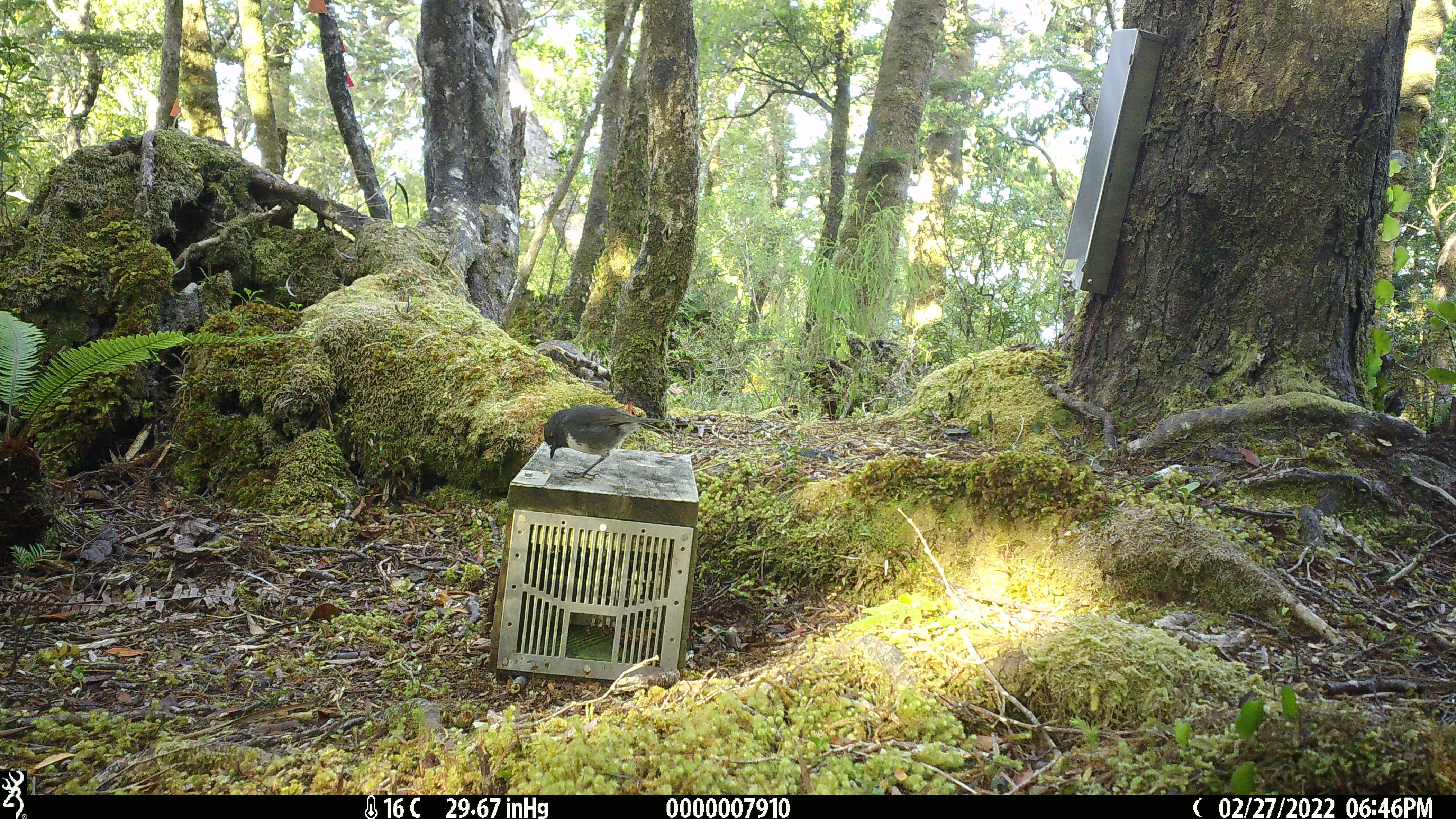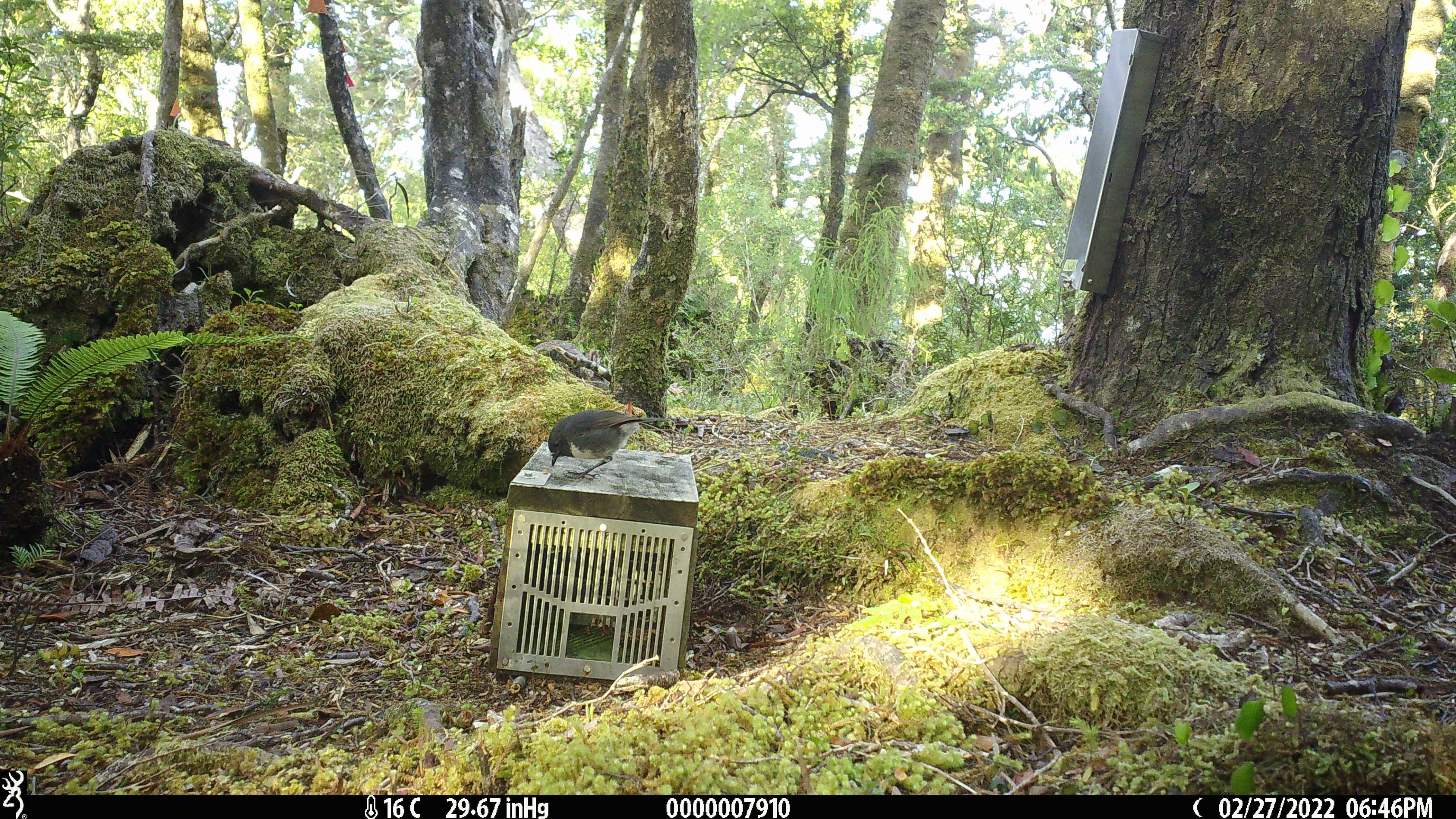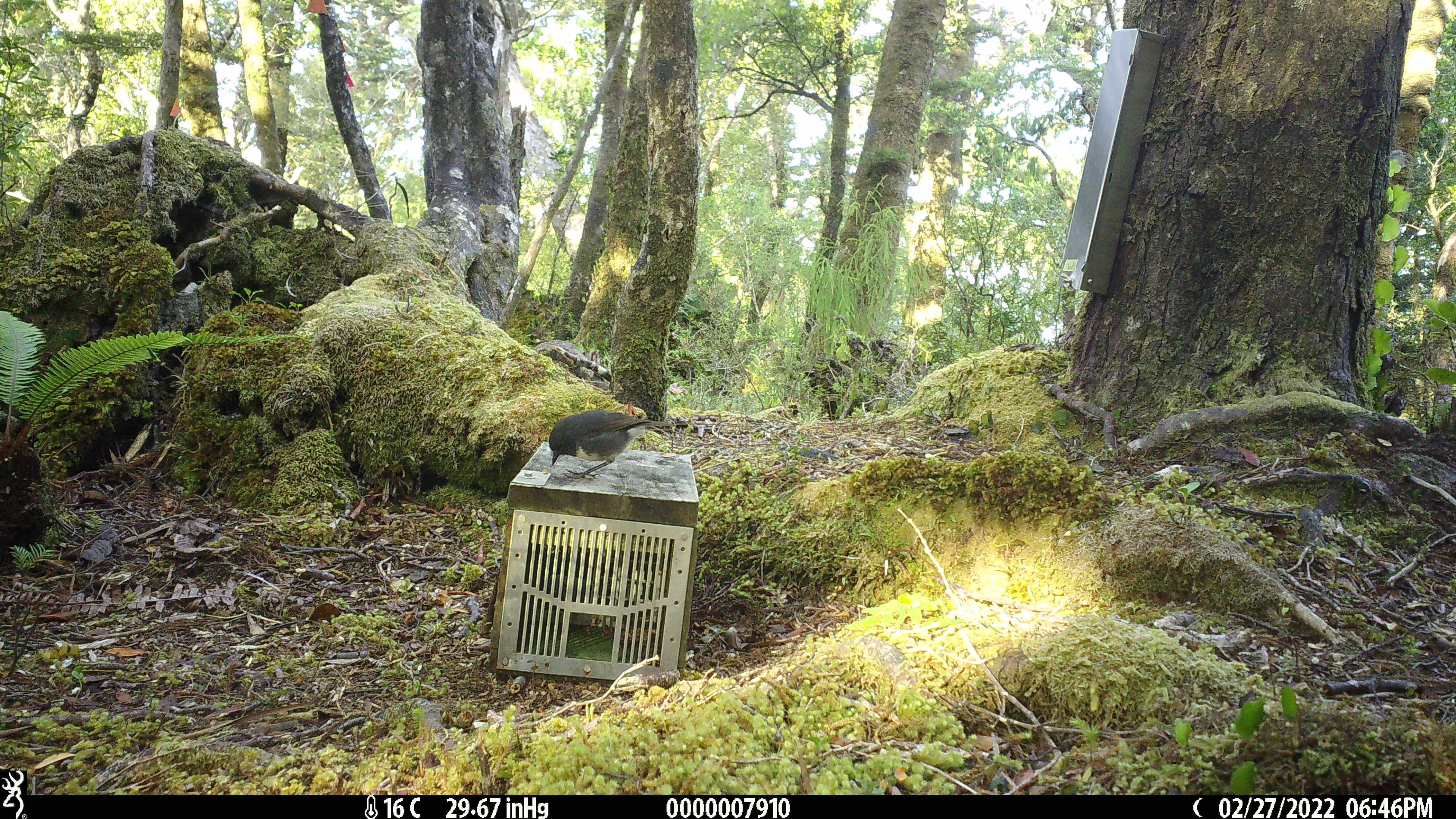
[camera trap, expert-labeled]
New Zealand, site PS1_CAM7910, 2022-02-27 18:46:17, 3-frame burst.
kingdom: Animalia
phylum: Chordata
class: Aves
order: Passeriformes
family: Petroicidae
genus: Petroica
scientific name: Petroica australis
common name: new zealand robin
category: robin